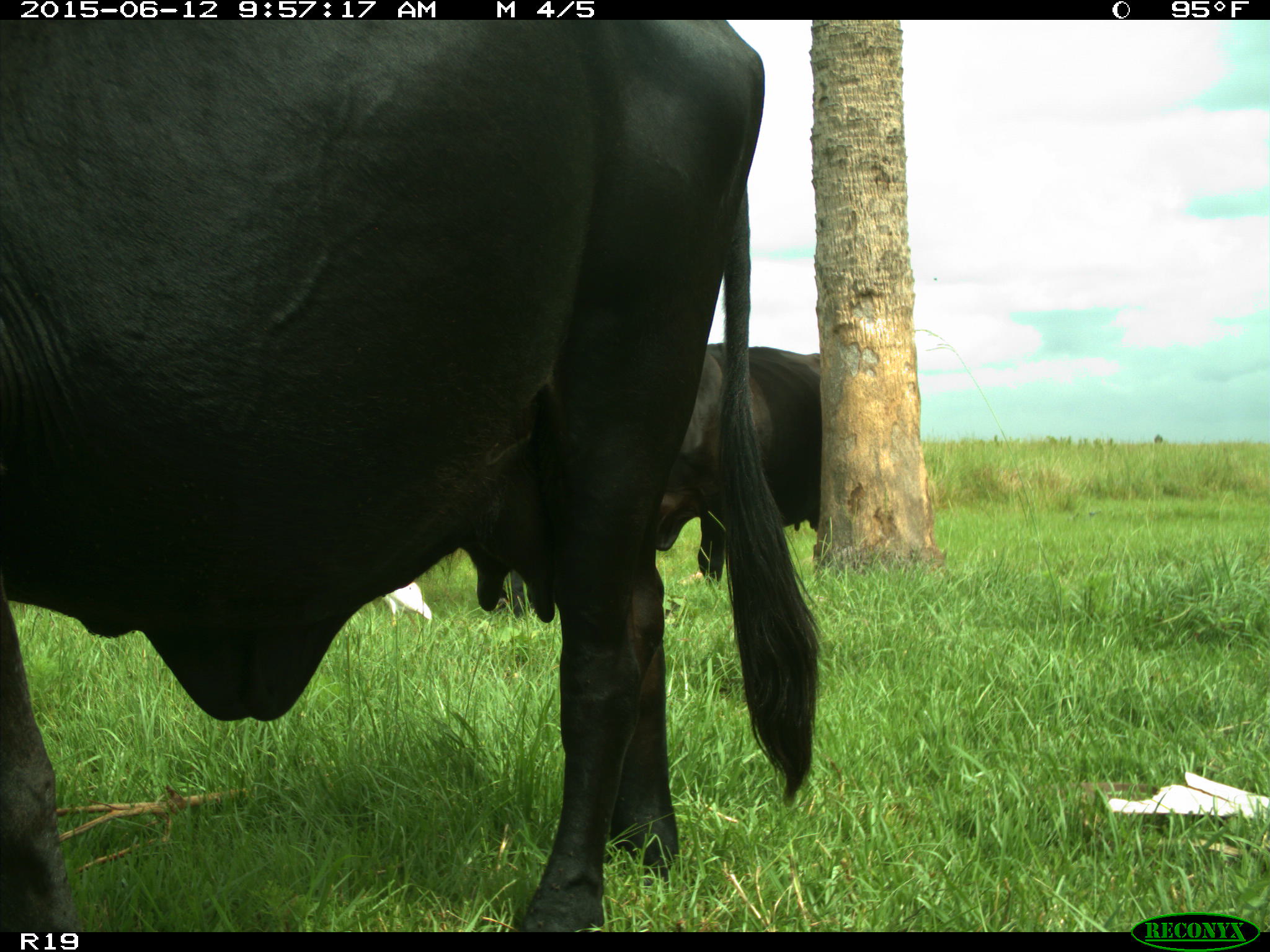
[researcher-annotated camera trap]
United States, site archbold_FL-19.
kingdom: Animalia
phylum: Chordata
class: Mammalia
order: Artiodactyla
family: Bovidae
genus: Bos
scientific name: Bos taurus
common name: domestic cow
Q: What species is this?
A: Bos taurus (domestic cow).